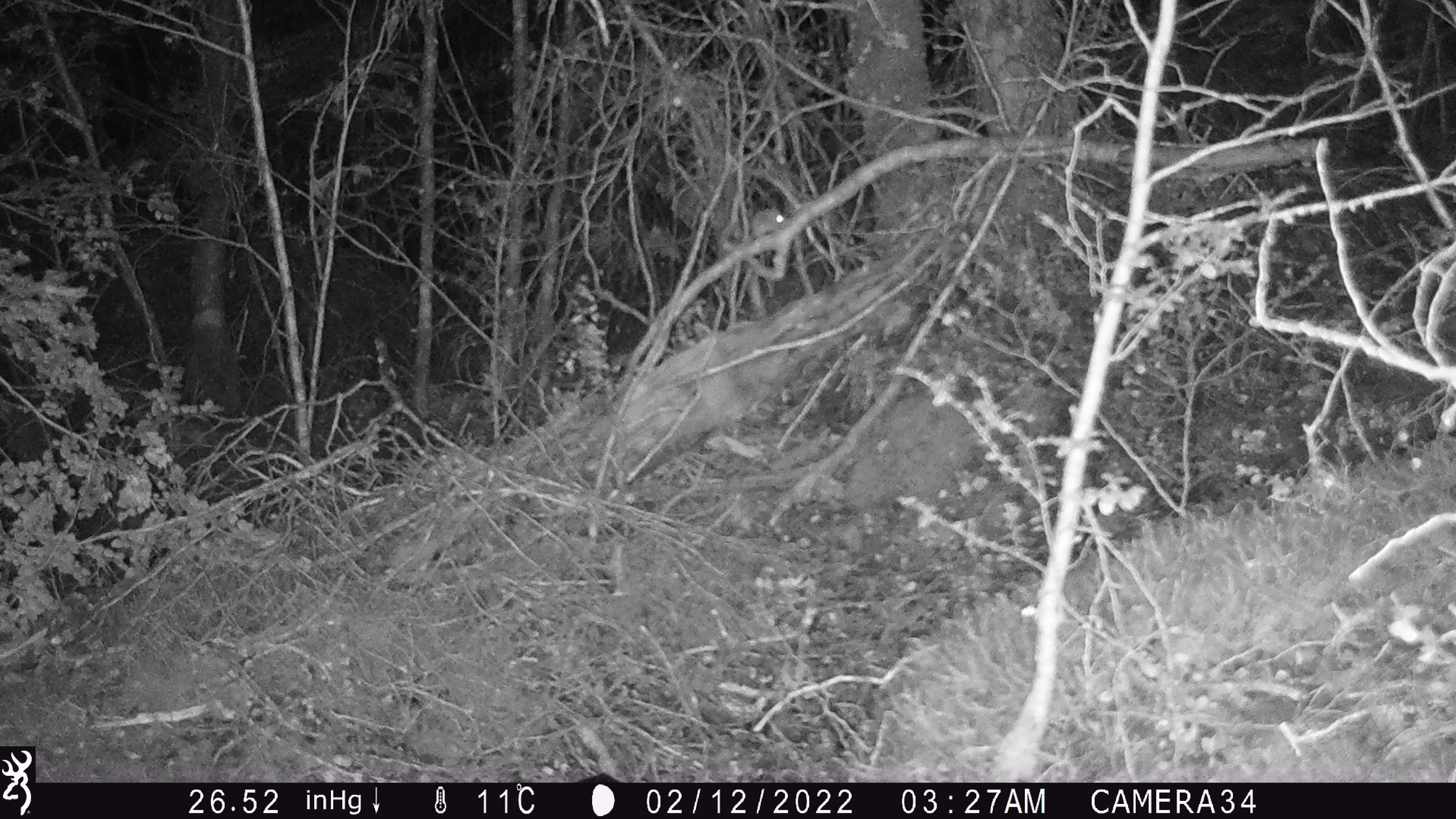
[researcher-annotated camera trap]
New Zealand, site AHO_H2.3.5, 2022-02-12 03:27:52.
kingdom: Animalia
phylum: Chordata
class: Mammalia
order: Rodentia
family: Muridae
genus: Mus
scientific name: Mus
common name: mouse